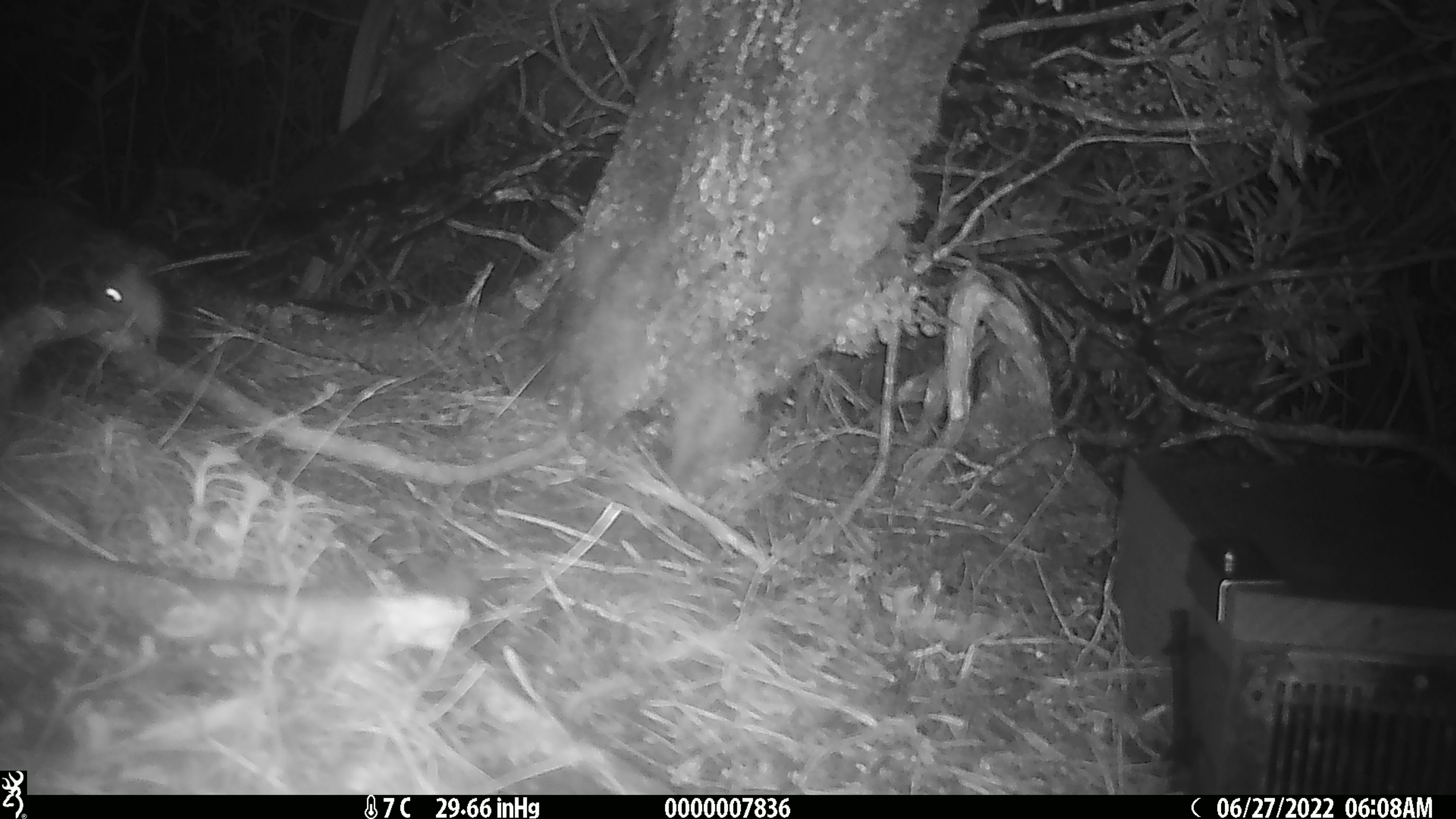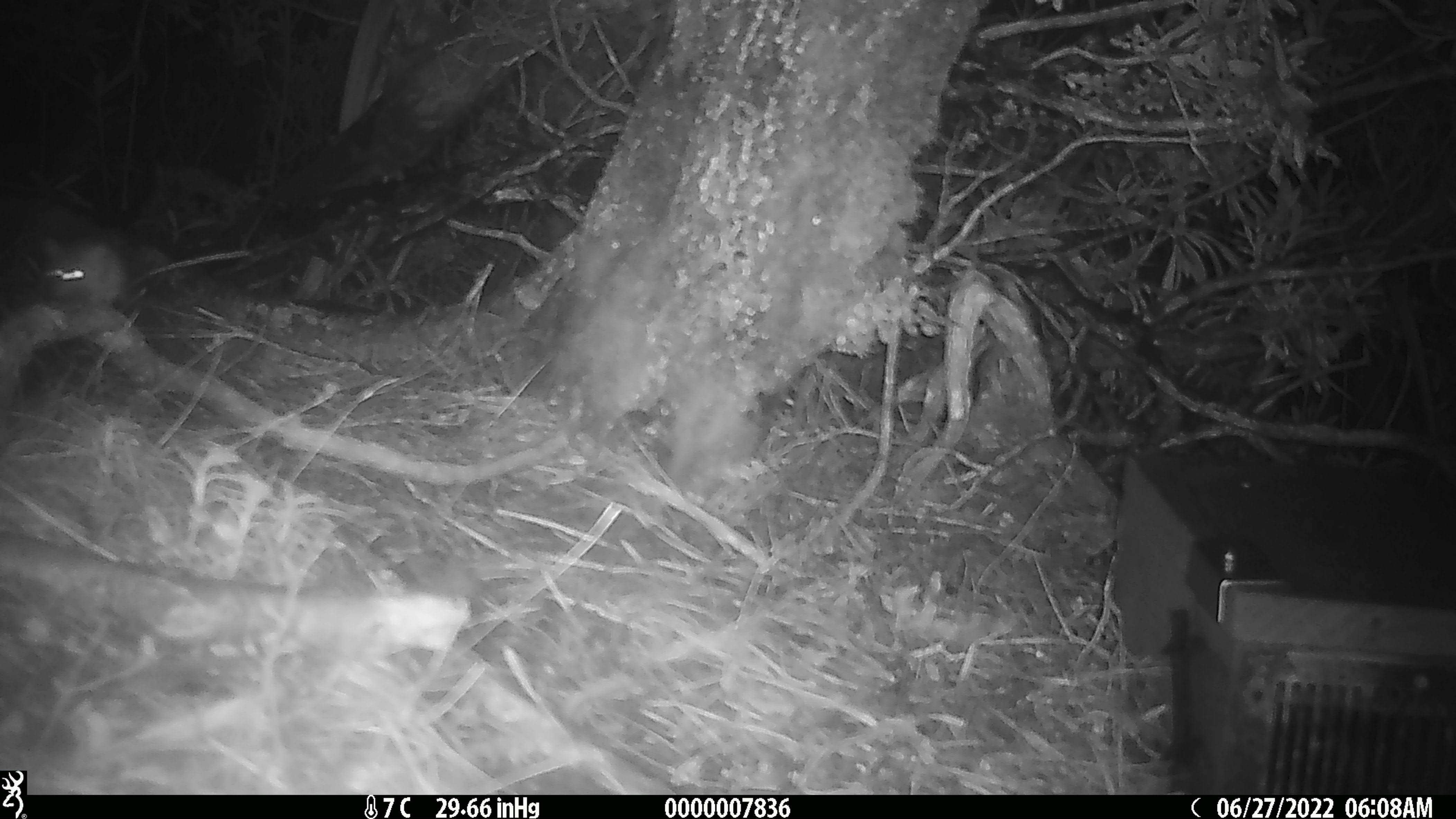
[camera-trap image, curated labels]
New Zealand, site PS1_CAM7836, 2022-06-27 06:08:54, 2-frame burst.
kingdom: Animalia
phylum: Chordata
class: Mammalia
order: Rodentia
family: Muridae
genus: Mus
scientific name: Mus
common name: mouse